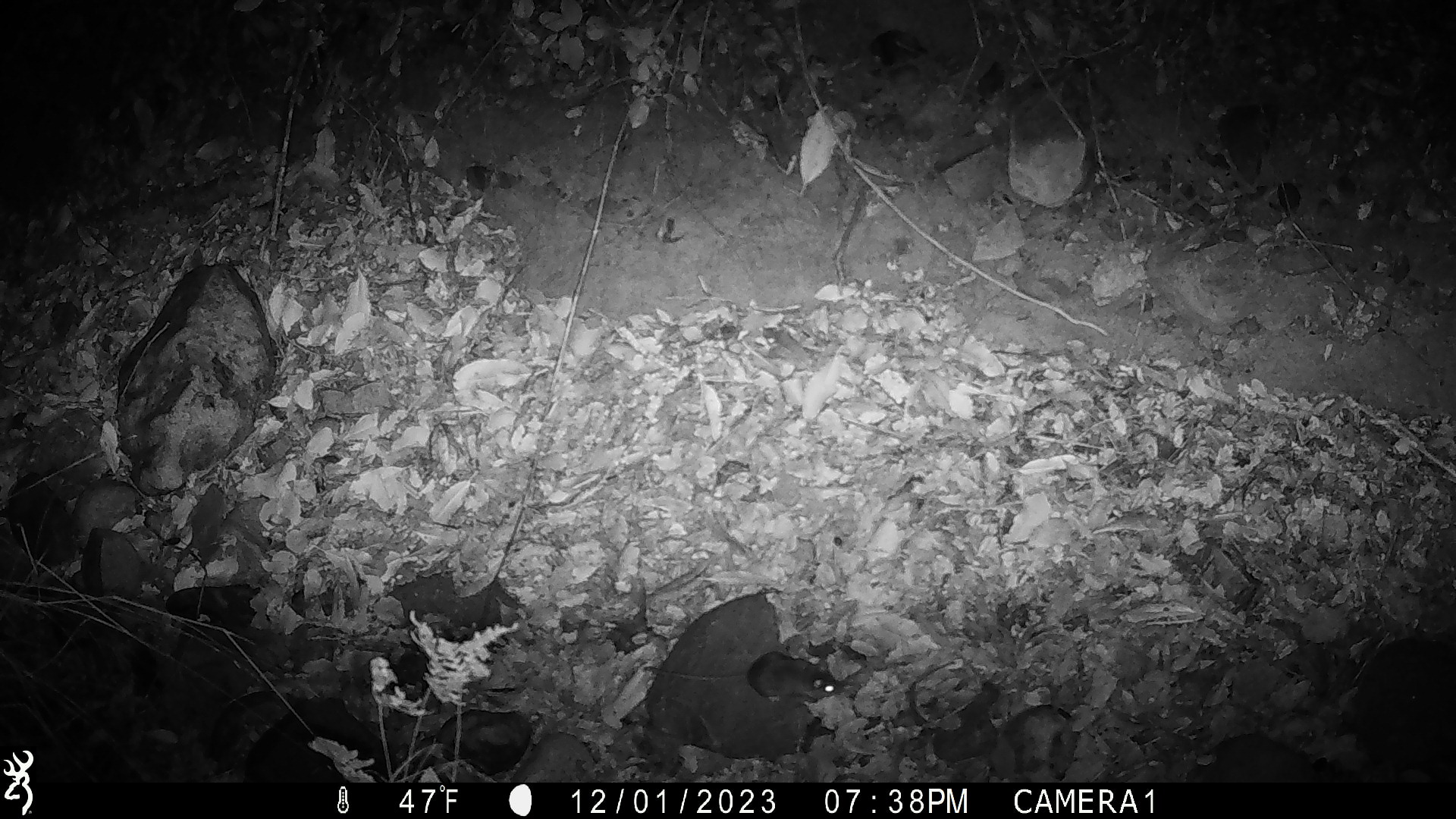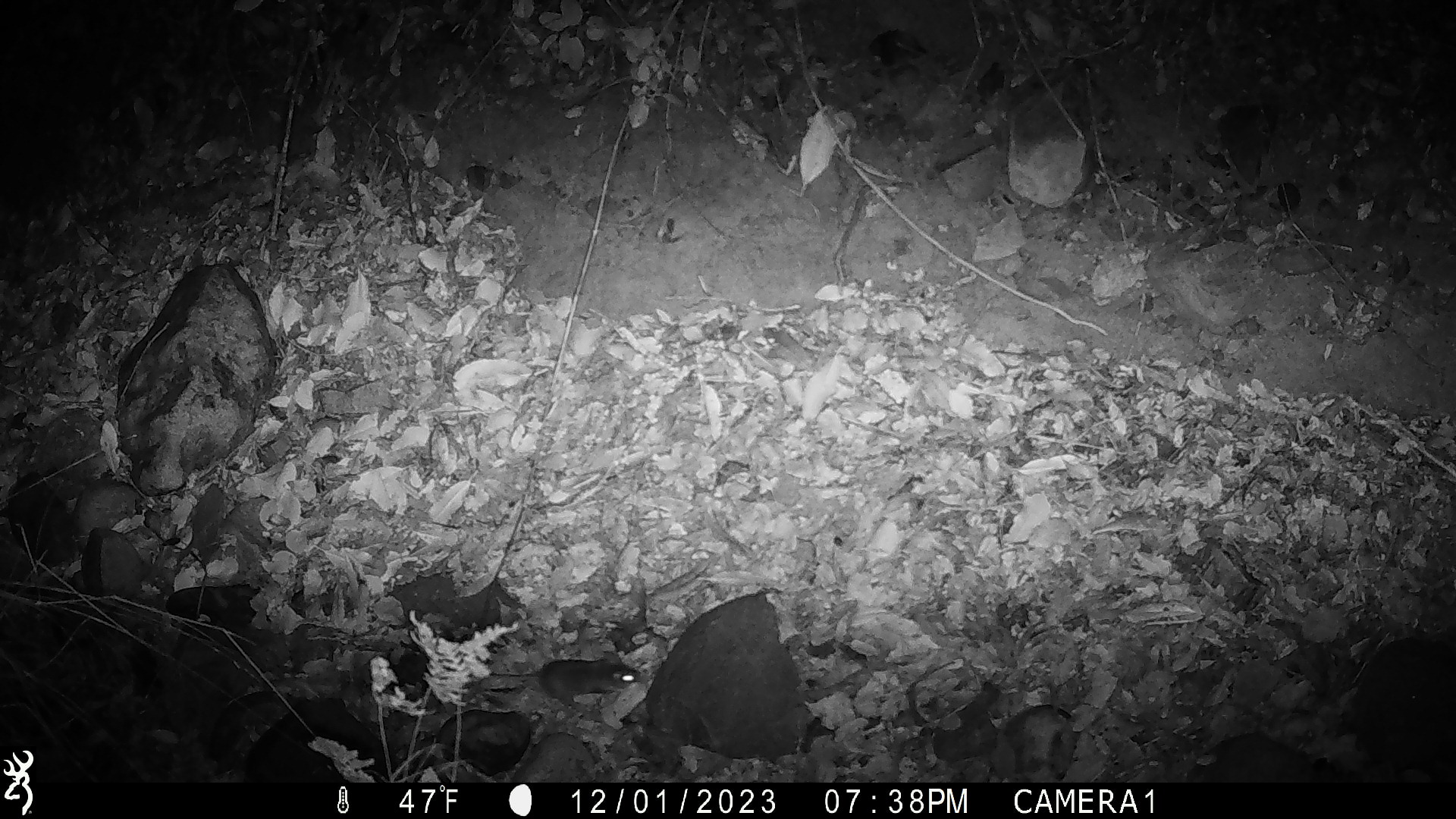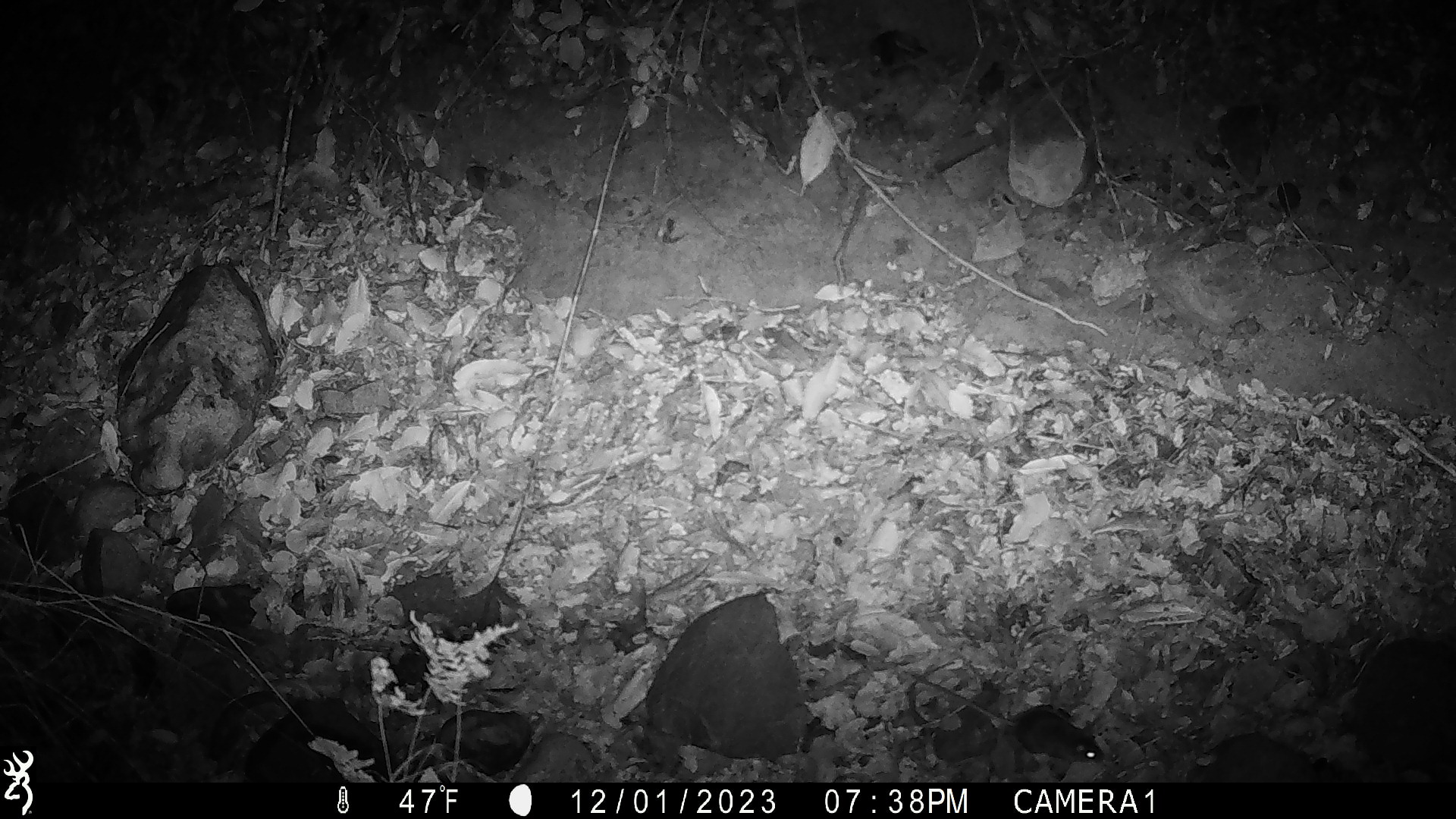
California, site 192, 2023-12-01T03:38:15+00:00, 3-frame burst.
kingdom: Animalia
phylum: Chordata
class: Mammalia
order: Rodentia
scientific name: Rodentia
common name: mouse or rat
Mouse or rat (Rodentia).